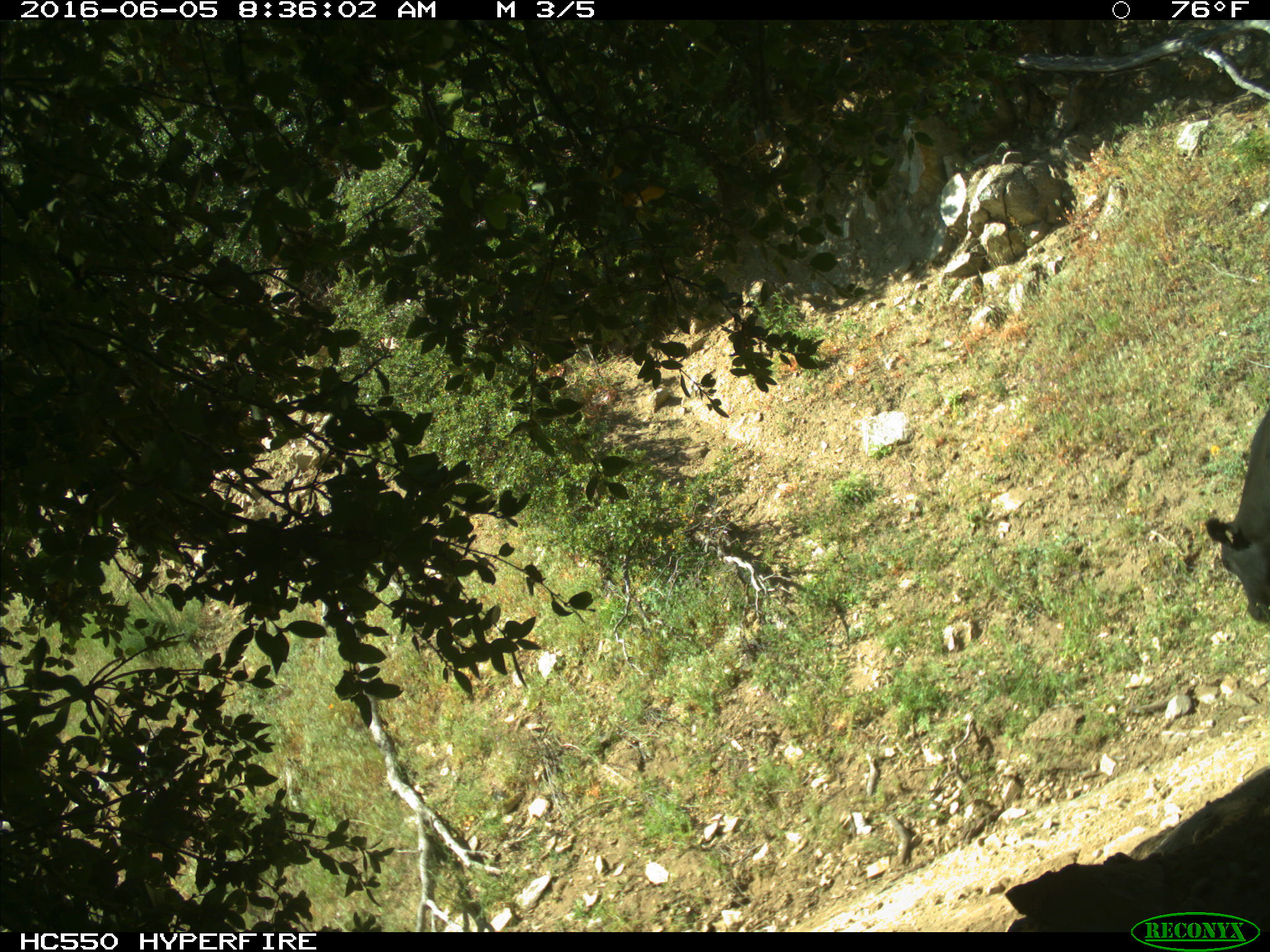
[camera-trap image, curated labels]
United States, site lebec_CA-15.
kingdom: Animalia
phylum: Chordata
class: Mammalia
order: Artiodactyla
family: Bovidae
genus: Bos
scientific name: Bos taurus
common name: domestic cow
Bos taurus (domestic cow).